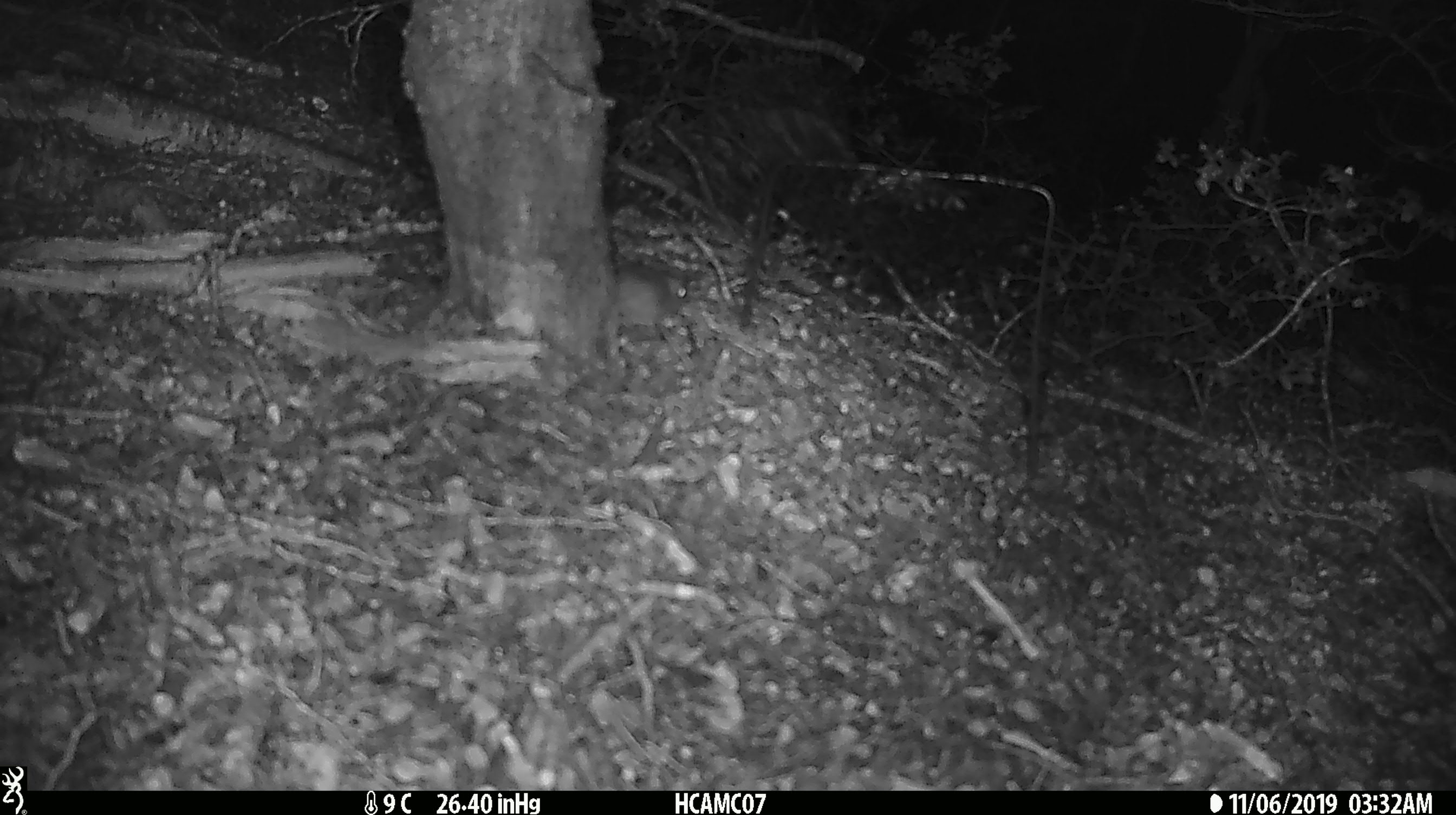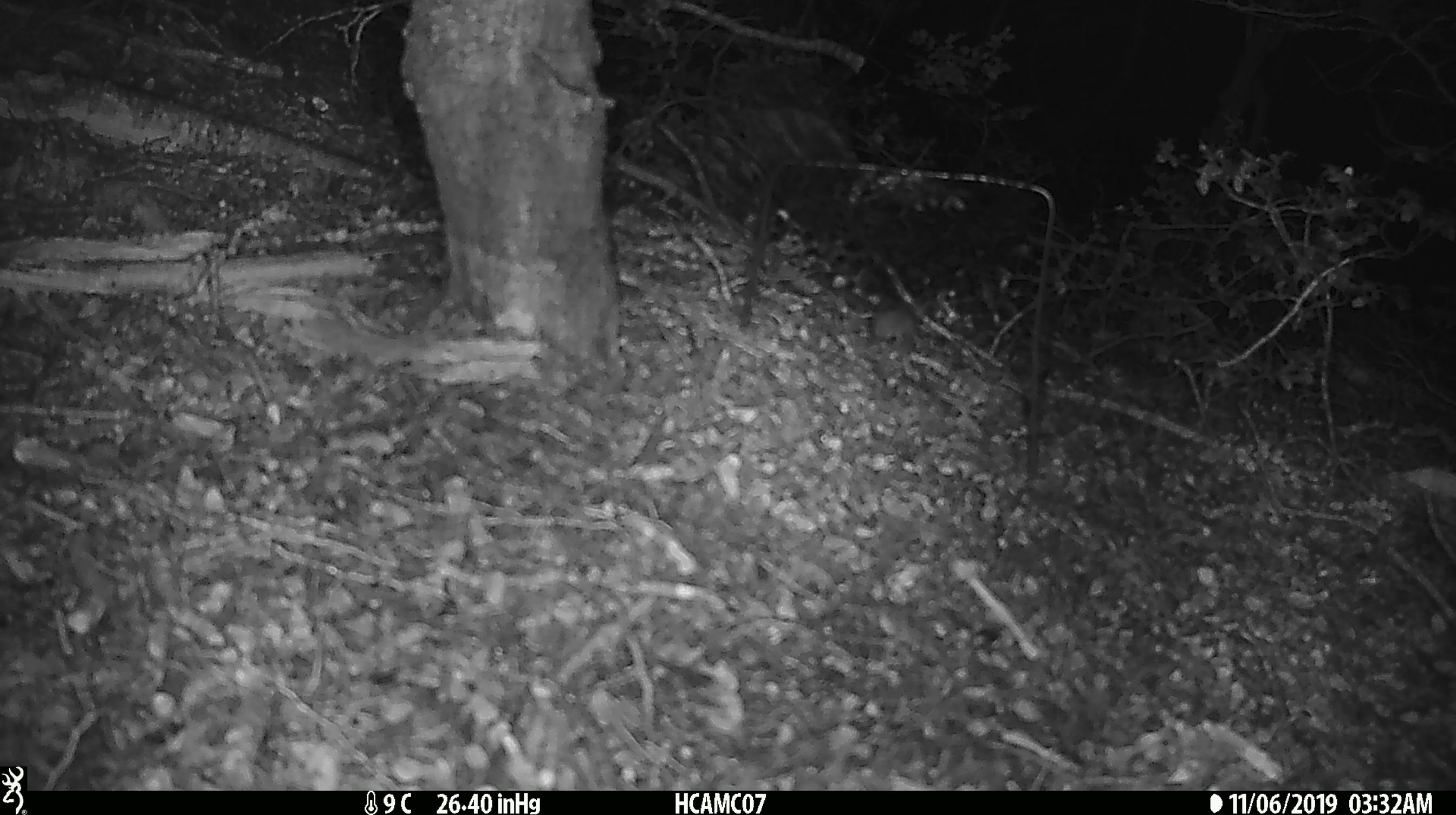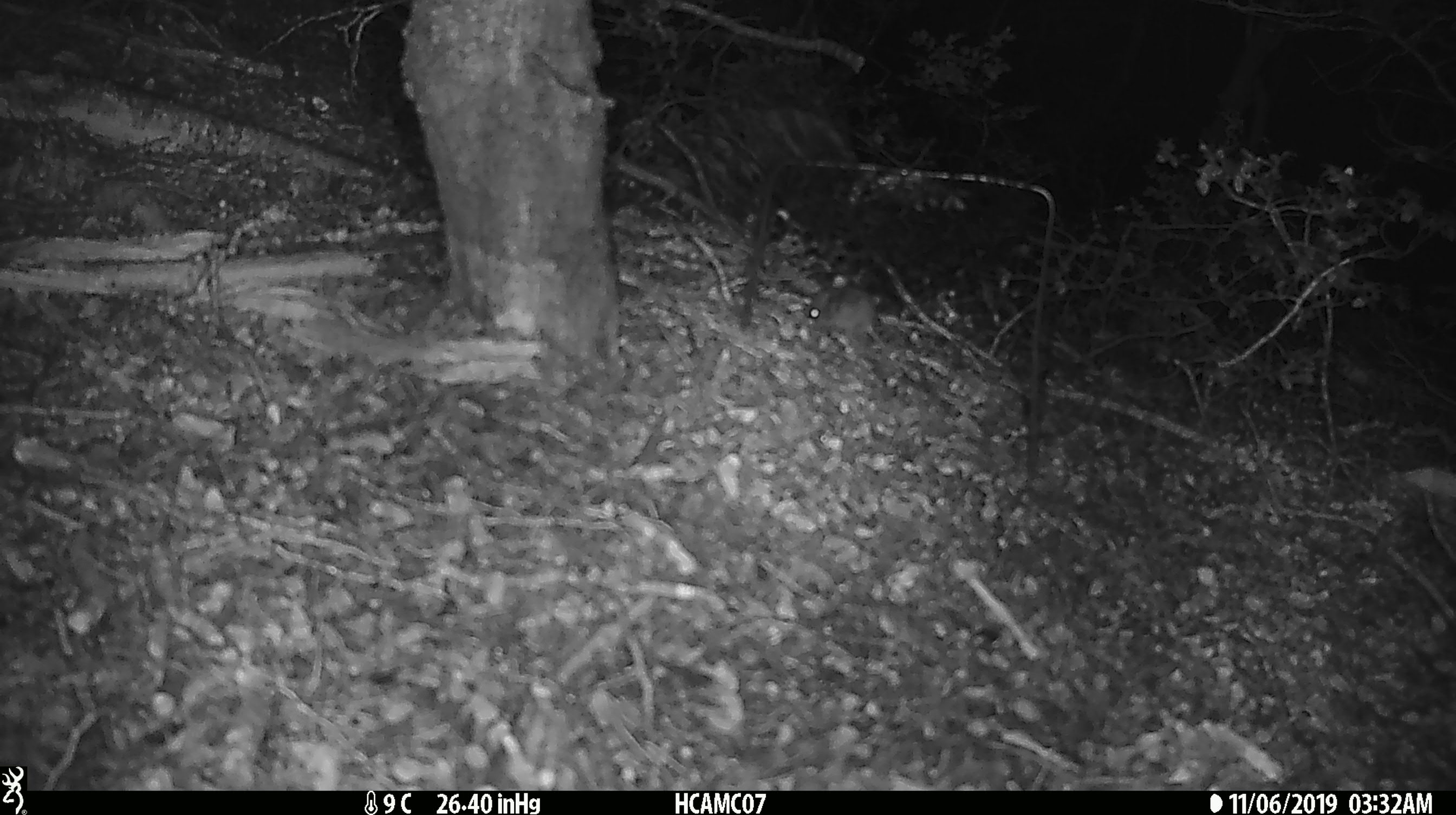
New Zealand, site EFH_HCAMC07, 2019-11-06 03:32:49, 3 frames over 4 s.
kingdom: Animalia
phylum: Chordata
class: Mammalia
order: Rodentia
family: Muridae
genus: Mus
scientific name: Mus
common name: mouse